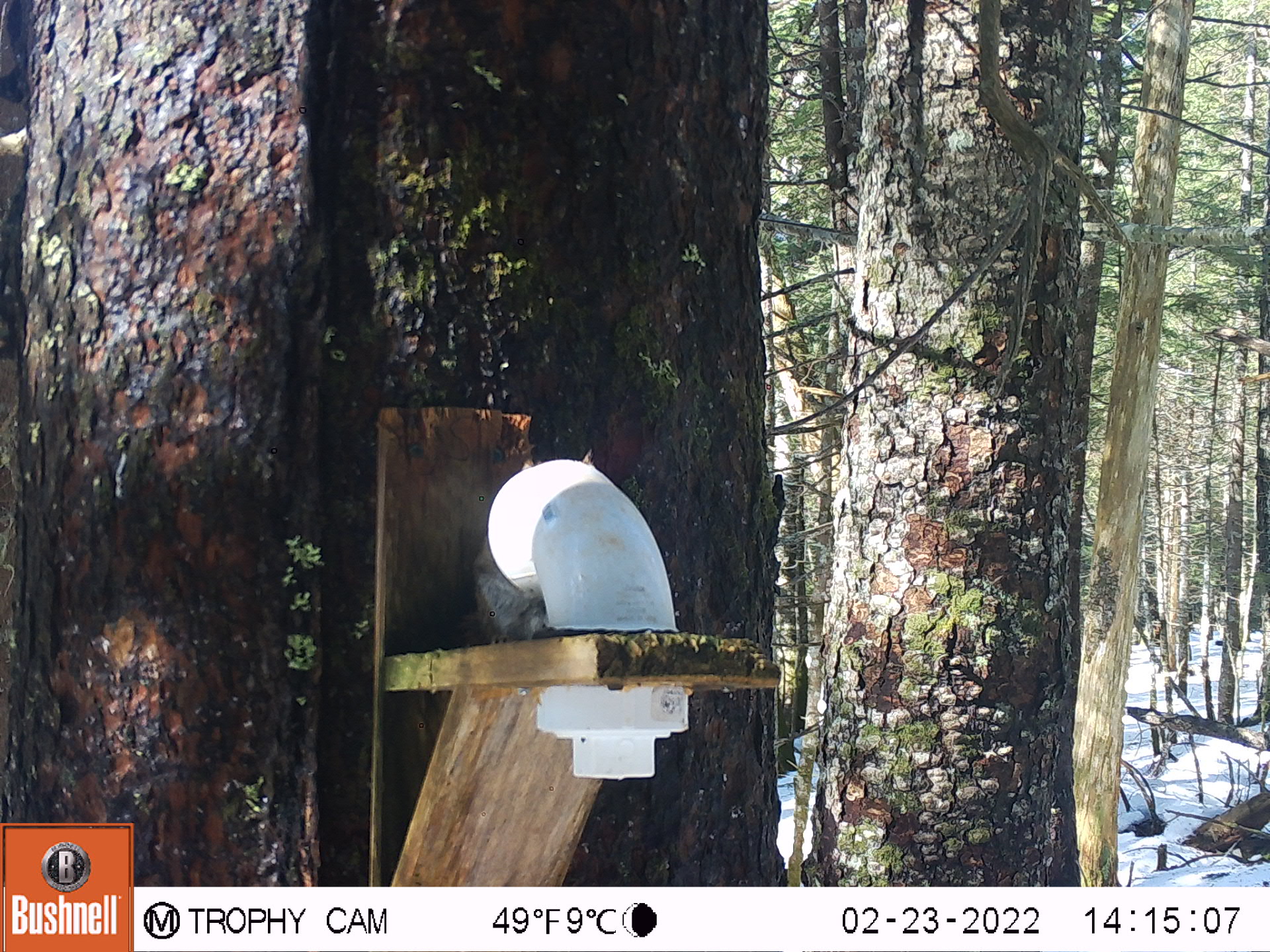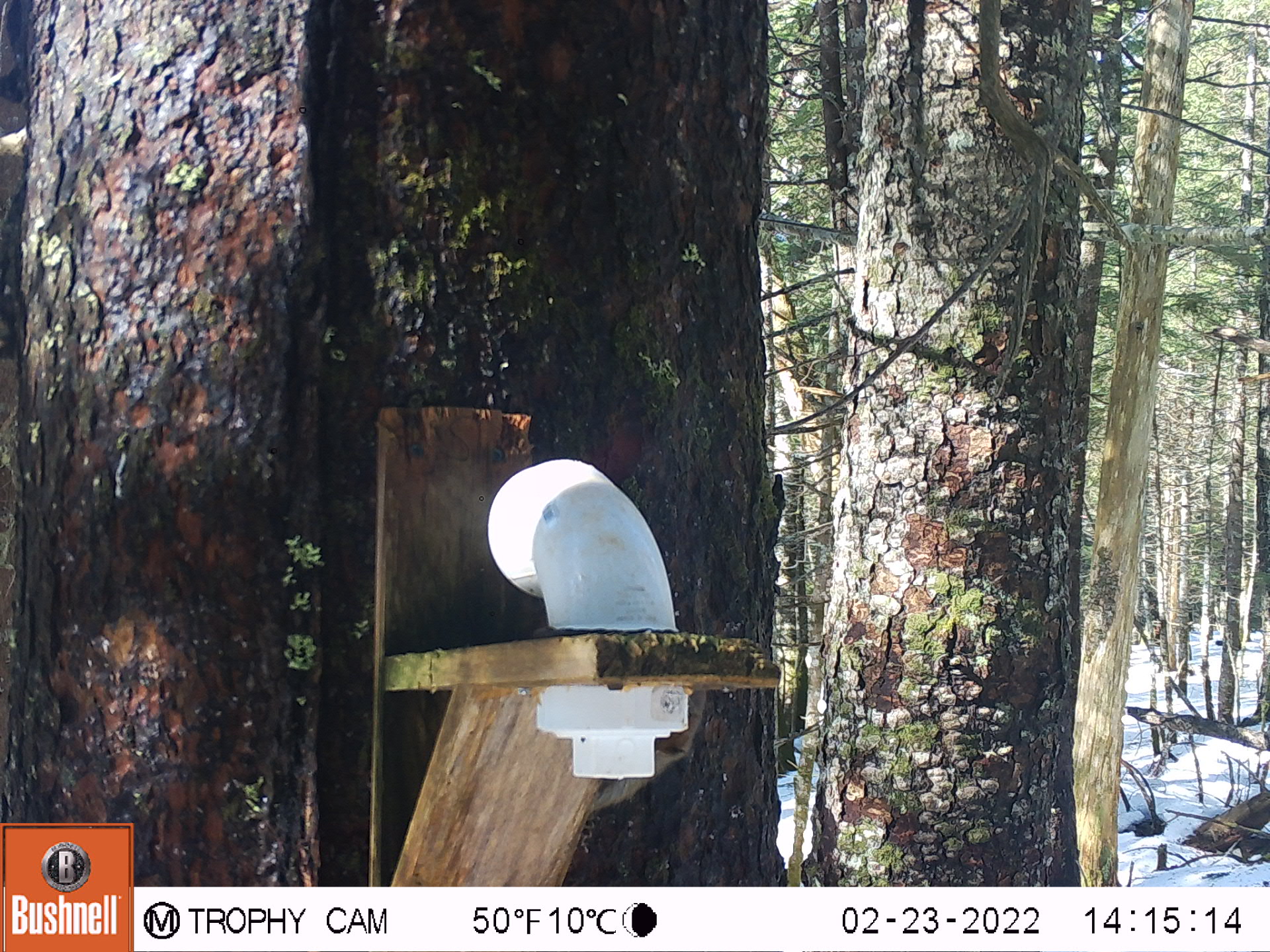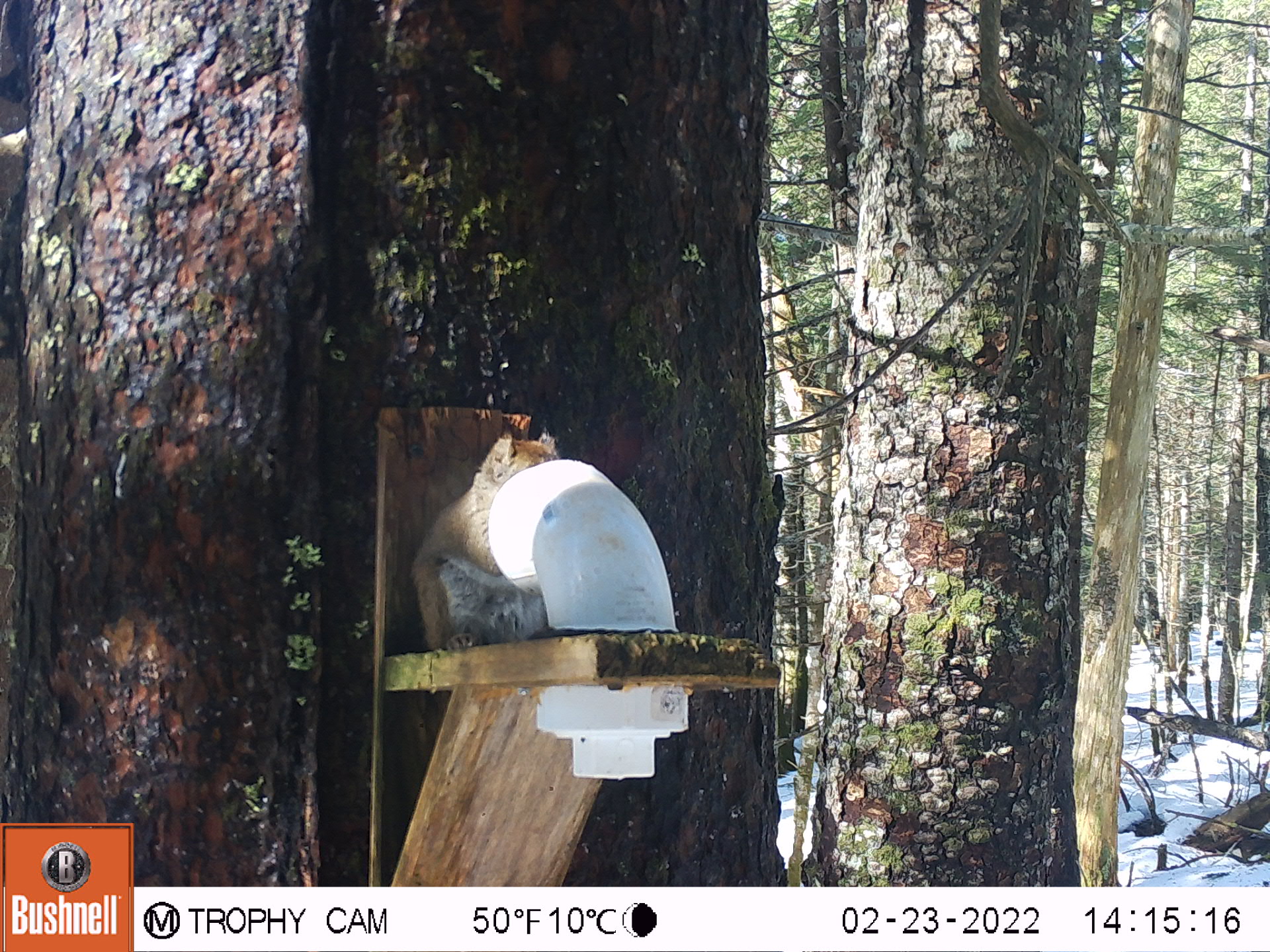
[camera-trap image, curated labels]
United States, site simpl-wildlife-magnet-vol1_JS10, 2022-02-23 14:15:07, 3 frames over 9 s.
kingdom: Animalia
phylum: Chordata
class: Mammalia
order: Rodentia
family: Sciuridae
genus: Tamiasciurus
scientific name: Tamiasciurus hudsonicus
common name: red squirrel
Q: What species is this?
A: Red squirrel (Tamiasciurus hudsonicus).